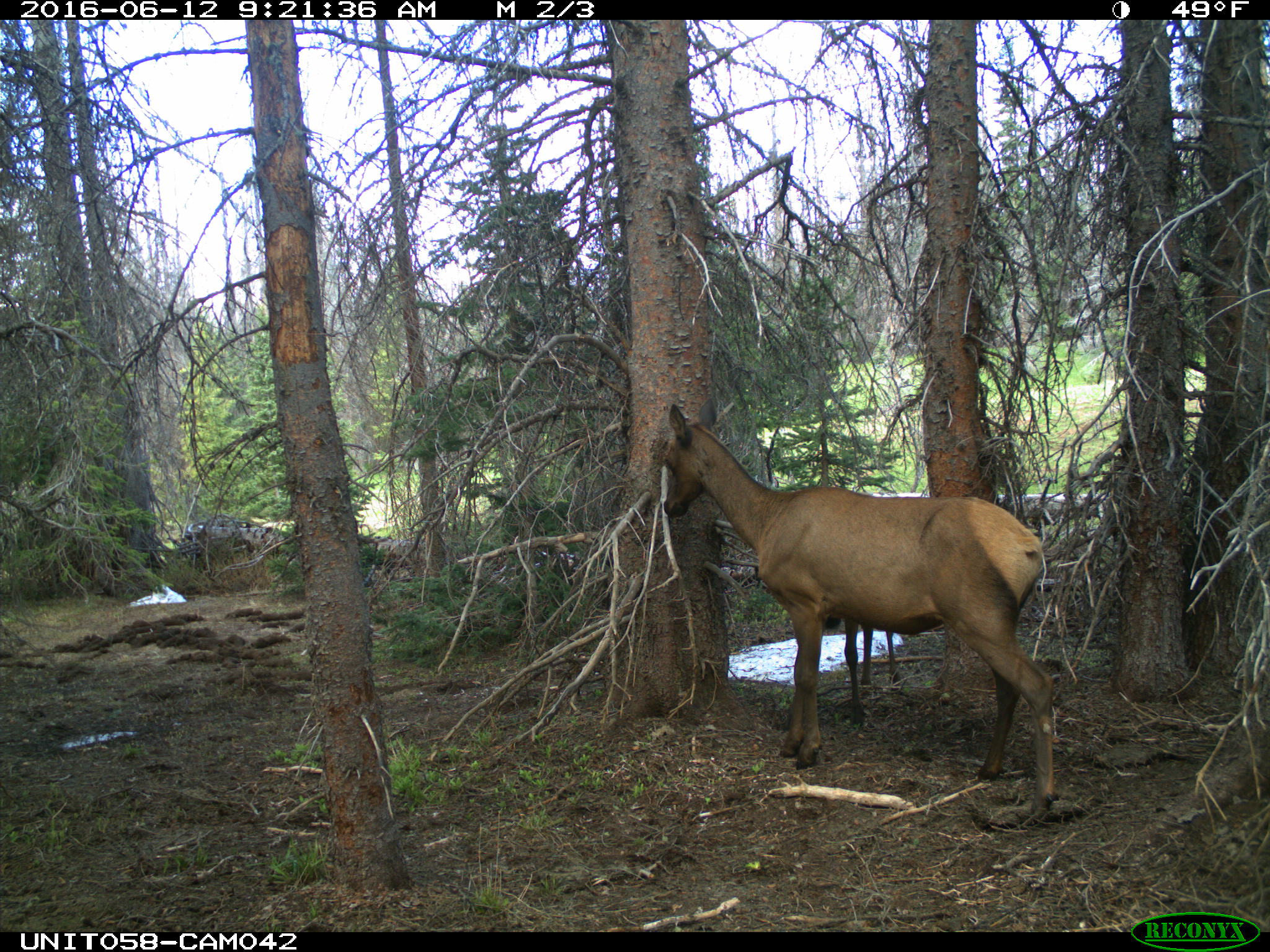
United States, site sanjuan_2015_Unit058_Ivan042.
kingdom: Animalia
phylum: Chordata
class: Mammalia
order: Artiodactyla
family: Cervidae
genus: Cervus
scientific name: Cervus elaphus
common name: red deer